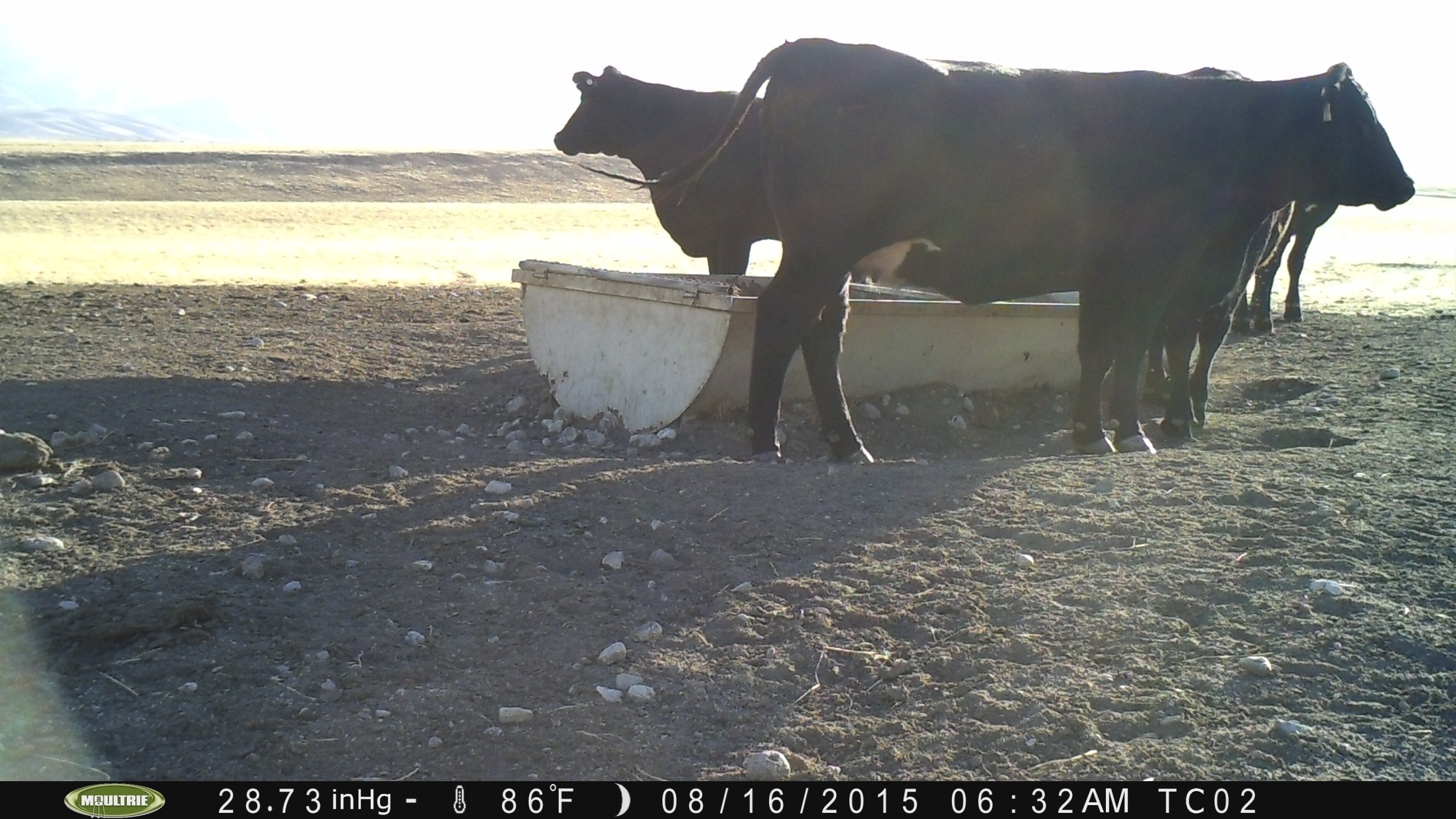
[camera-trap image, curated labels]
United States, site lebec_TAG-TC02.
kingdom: Animalia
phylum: Chordata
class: Mammalia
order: Artiodactyla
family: Bovidae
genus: Bos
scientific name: Bos taurus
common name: domestic cow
Bos taurus (domestic cow).